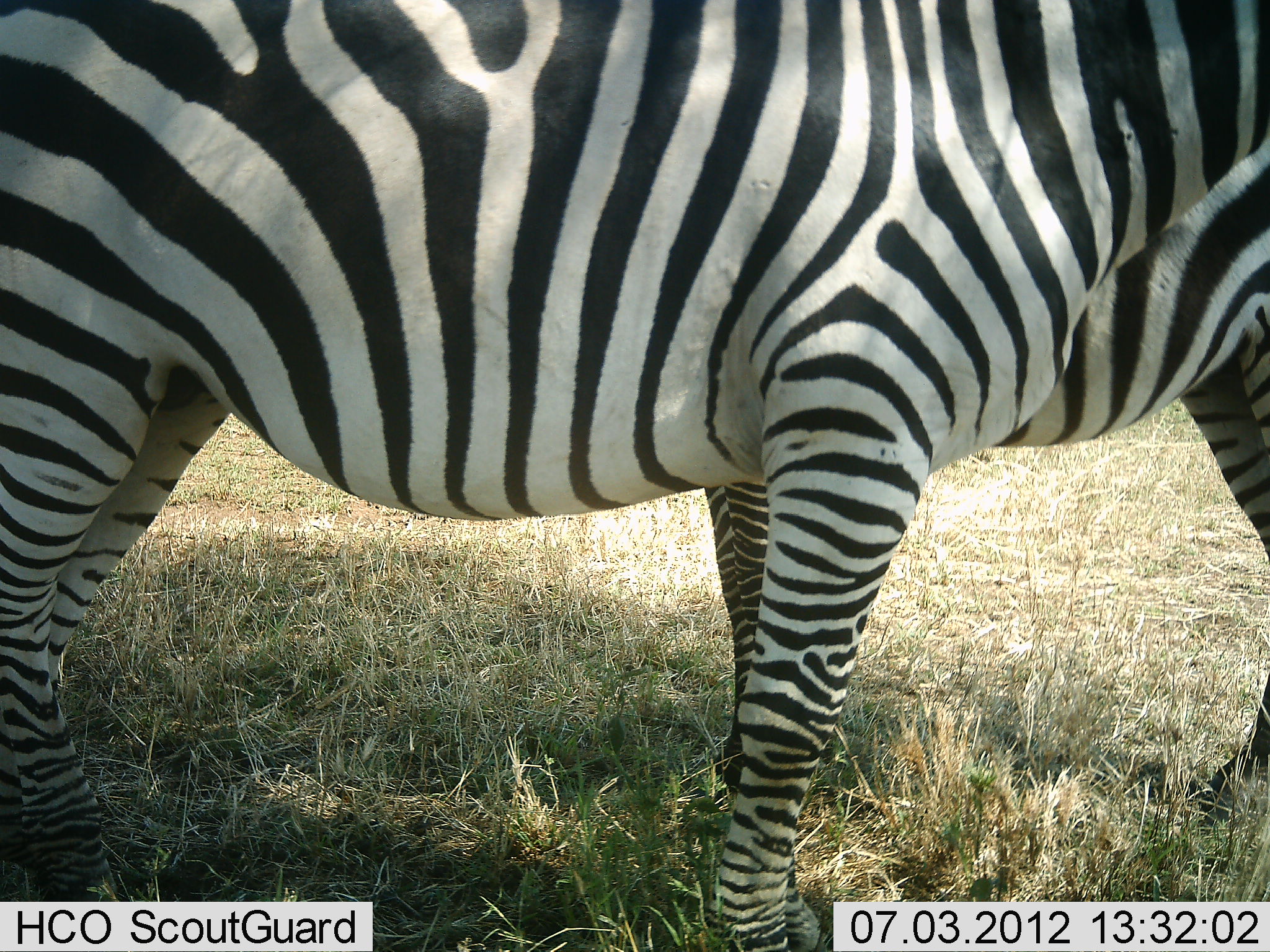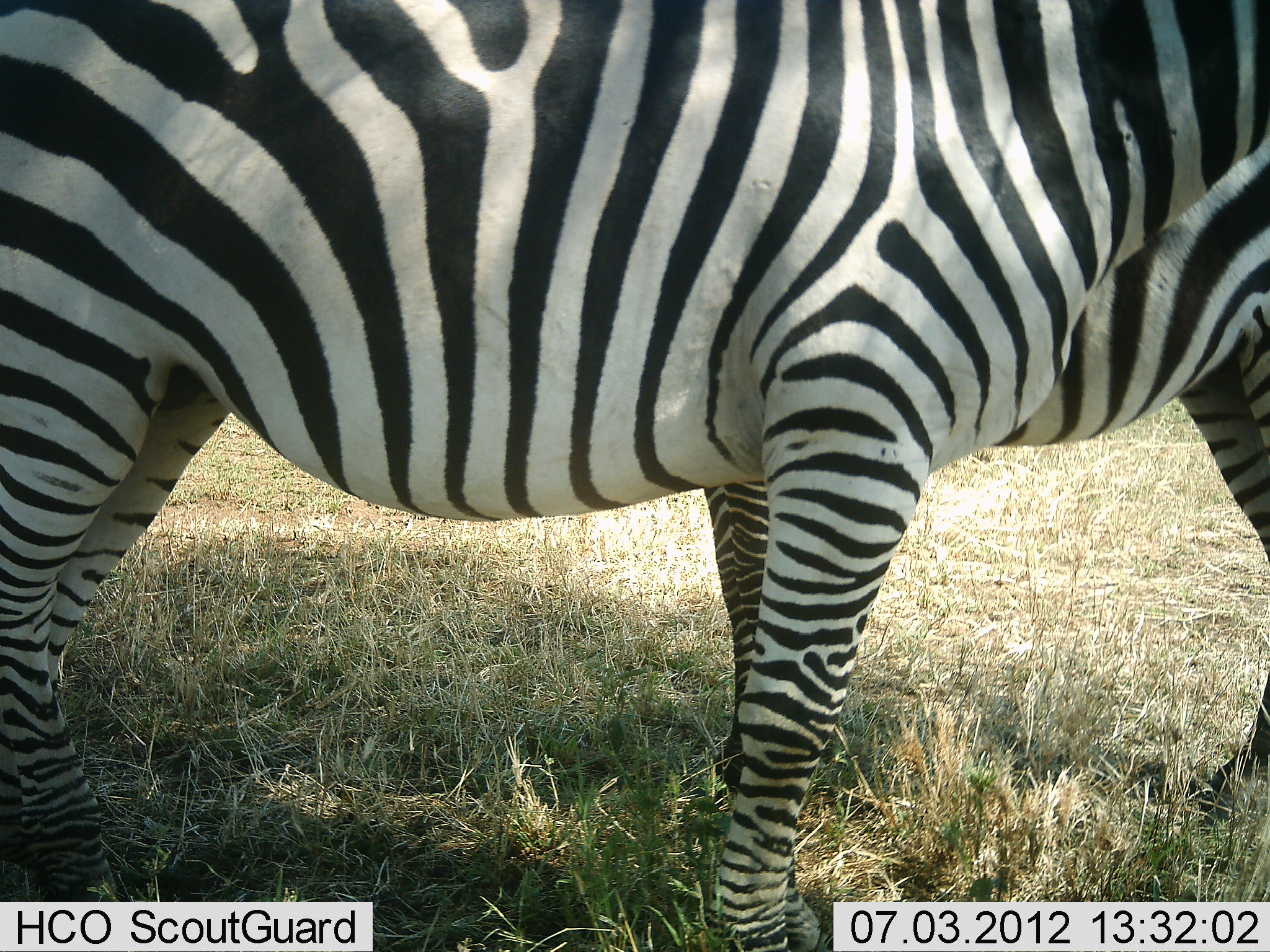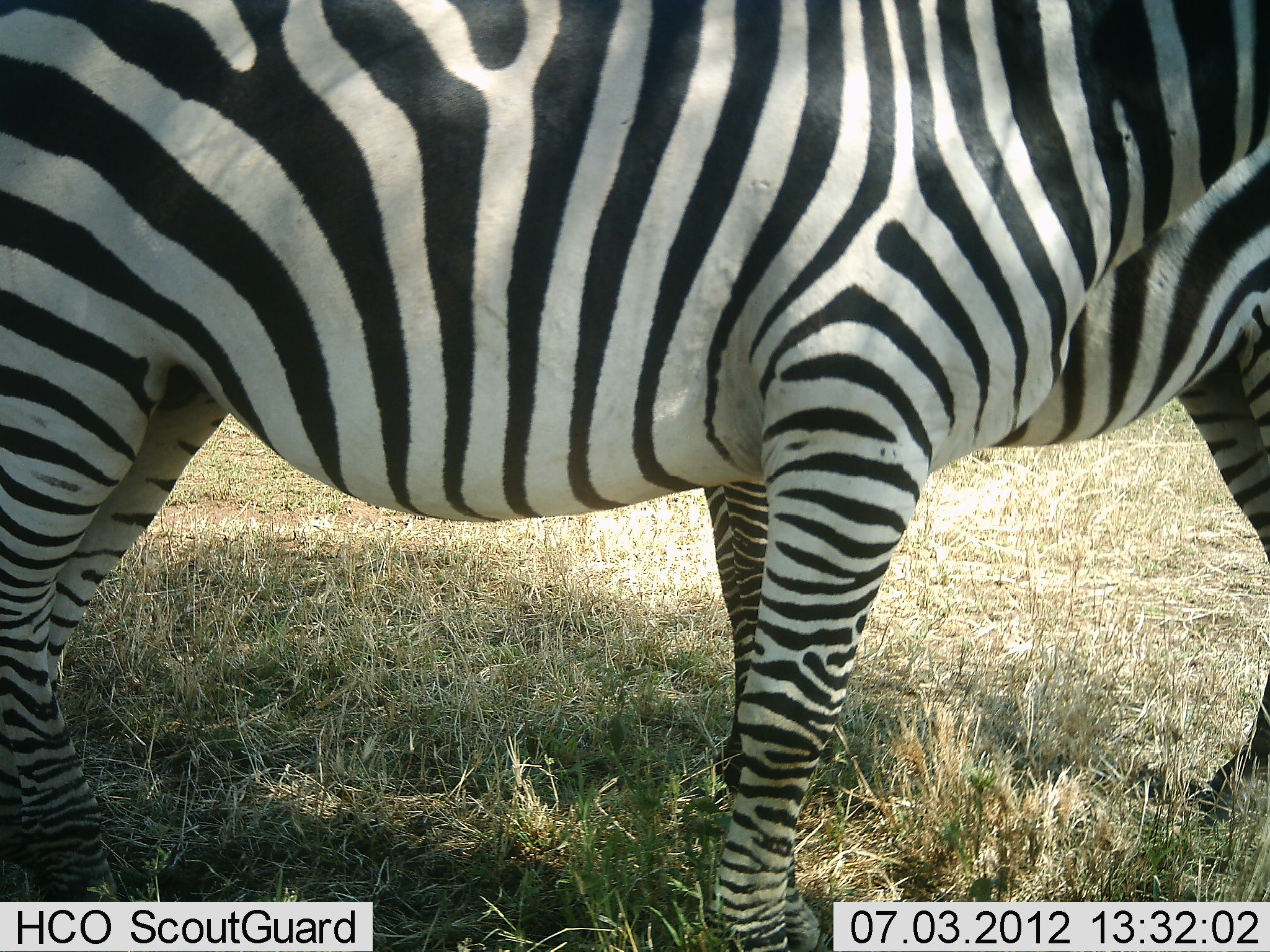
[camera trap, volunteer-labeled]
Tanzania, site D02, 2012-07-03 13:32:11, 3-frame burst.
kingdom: Animalia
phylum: Chordata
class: Mammalia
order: Perissodactyla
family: Equidae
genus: Equus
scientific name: Equus quagga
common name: plains zebra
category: zebra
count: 2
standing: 100%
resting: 0%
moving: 0%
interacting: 30%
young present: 10%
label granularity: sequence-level